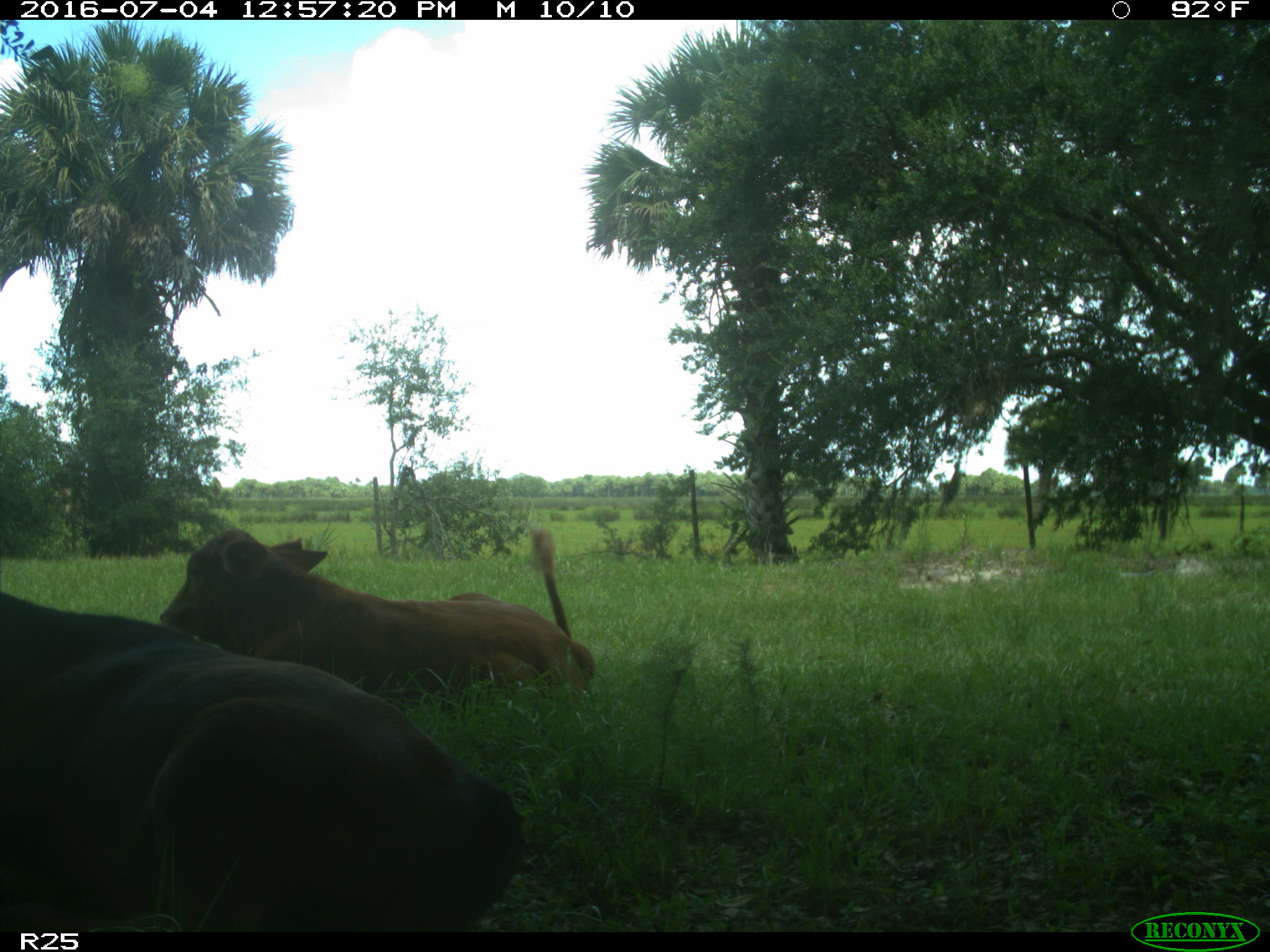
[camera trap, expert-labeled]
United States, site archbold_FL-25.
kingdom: Animalia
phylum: Chordata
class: Mammalia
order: Artiodactyla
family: Bovidae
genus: Bos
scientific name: Bos taurus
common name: domestic cow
Bos taurus (domestic cow).